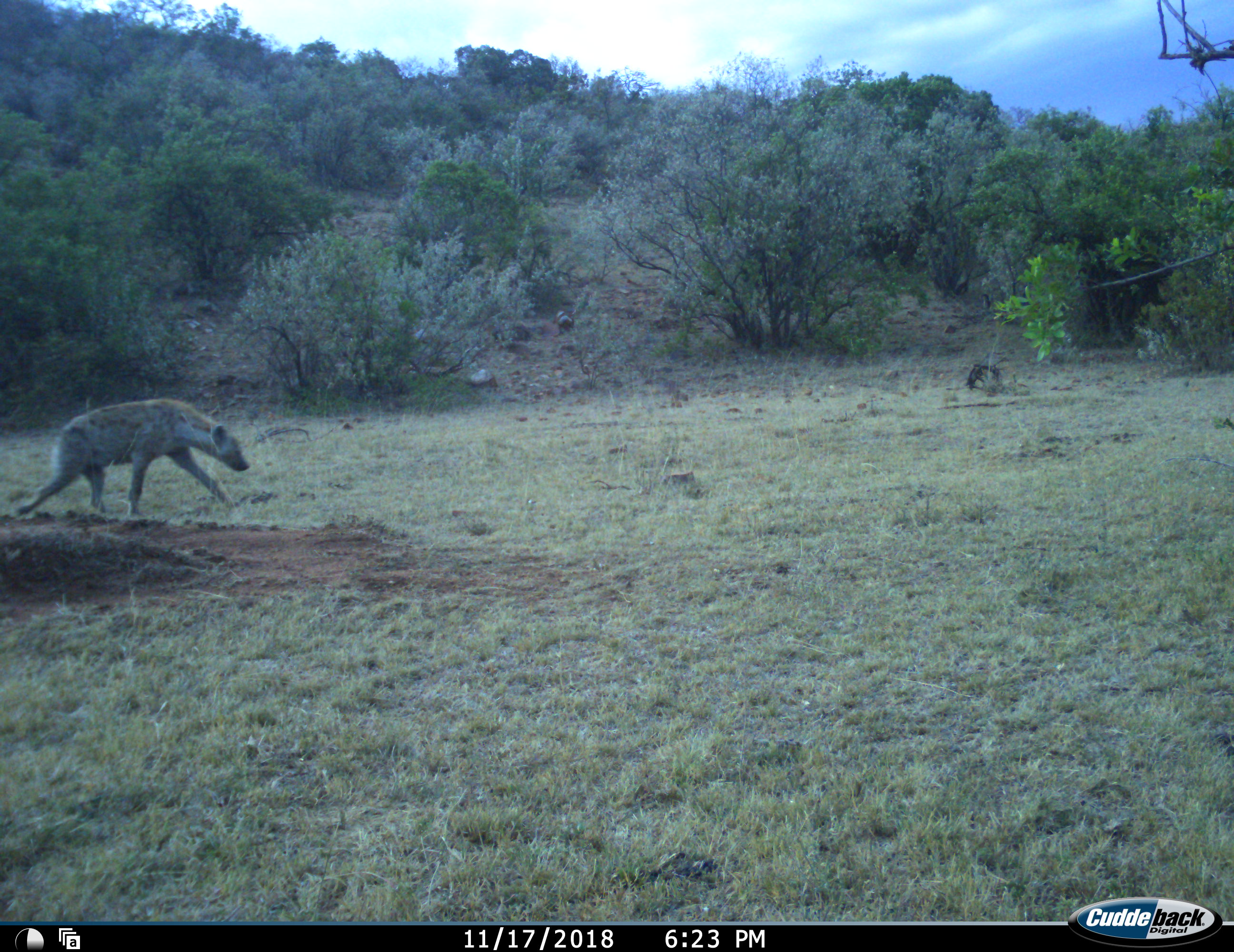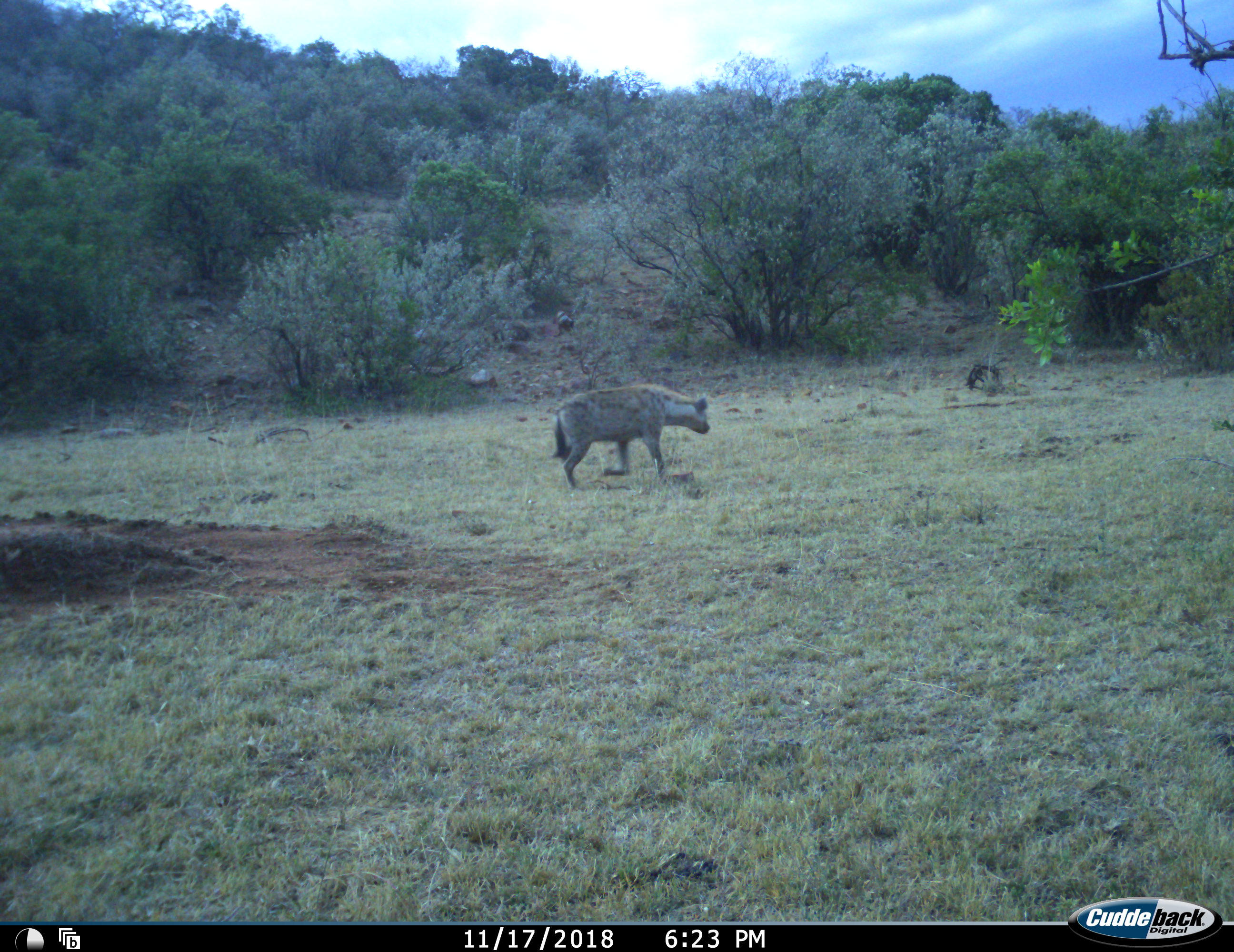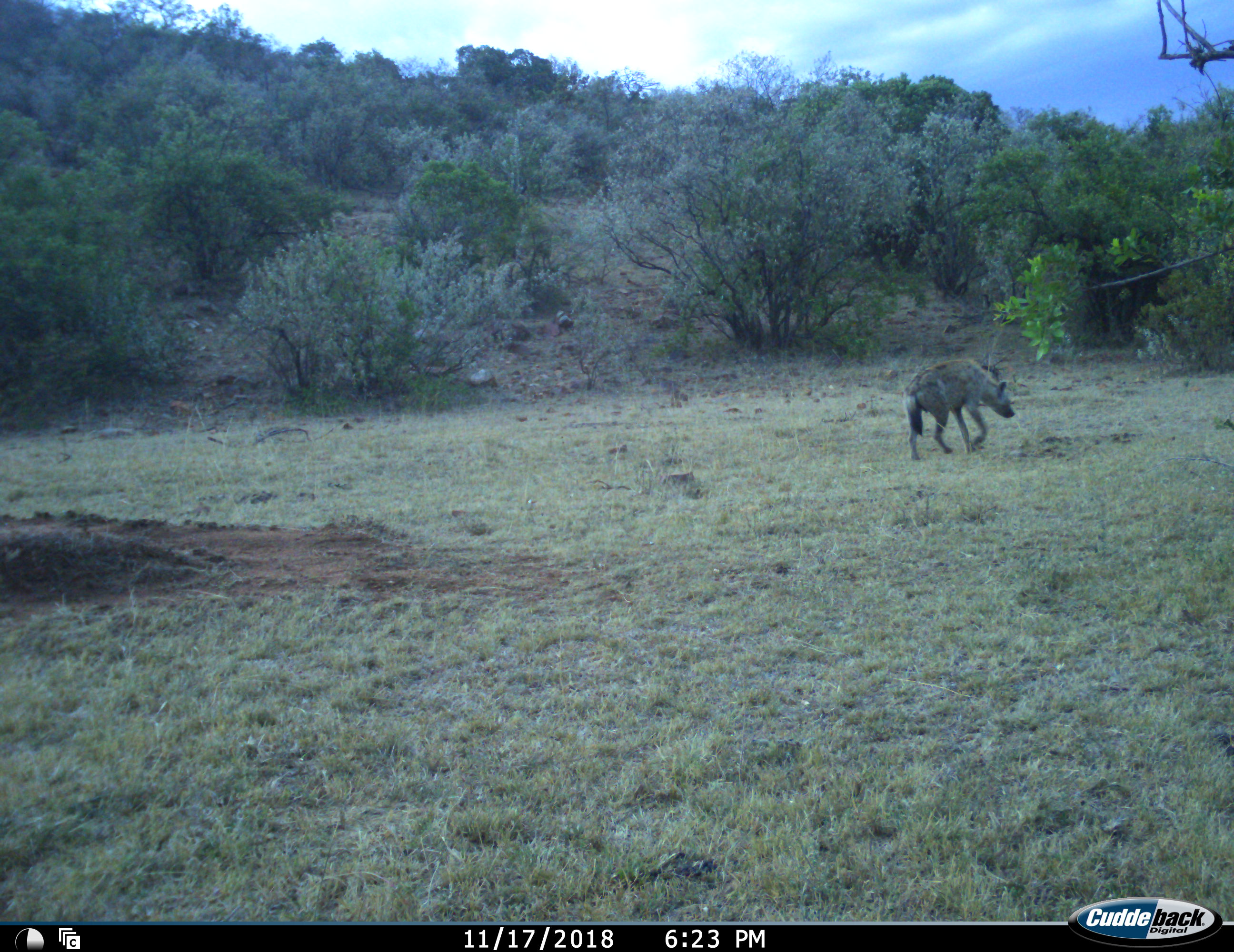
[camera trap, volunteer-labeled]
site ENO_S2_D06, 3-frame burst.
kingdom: Animalia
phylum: Chordata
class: Mammalia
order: Carnivora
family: Hyaenidae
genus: Crocuta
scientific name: Crocuta crocuta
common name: spotted hyena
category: hyenaspotted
Hyenaspotted (spotted hyena) (Crocuta crocuta), count 1. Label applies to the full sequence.